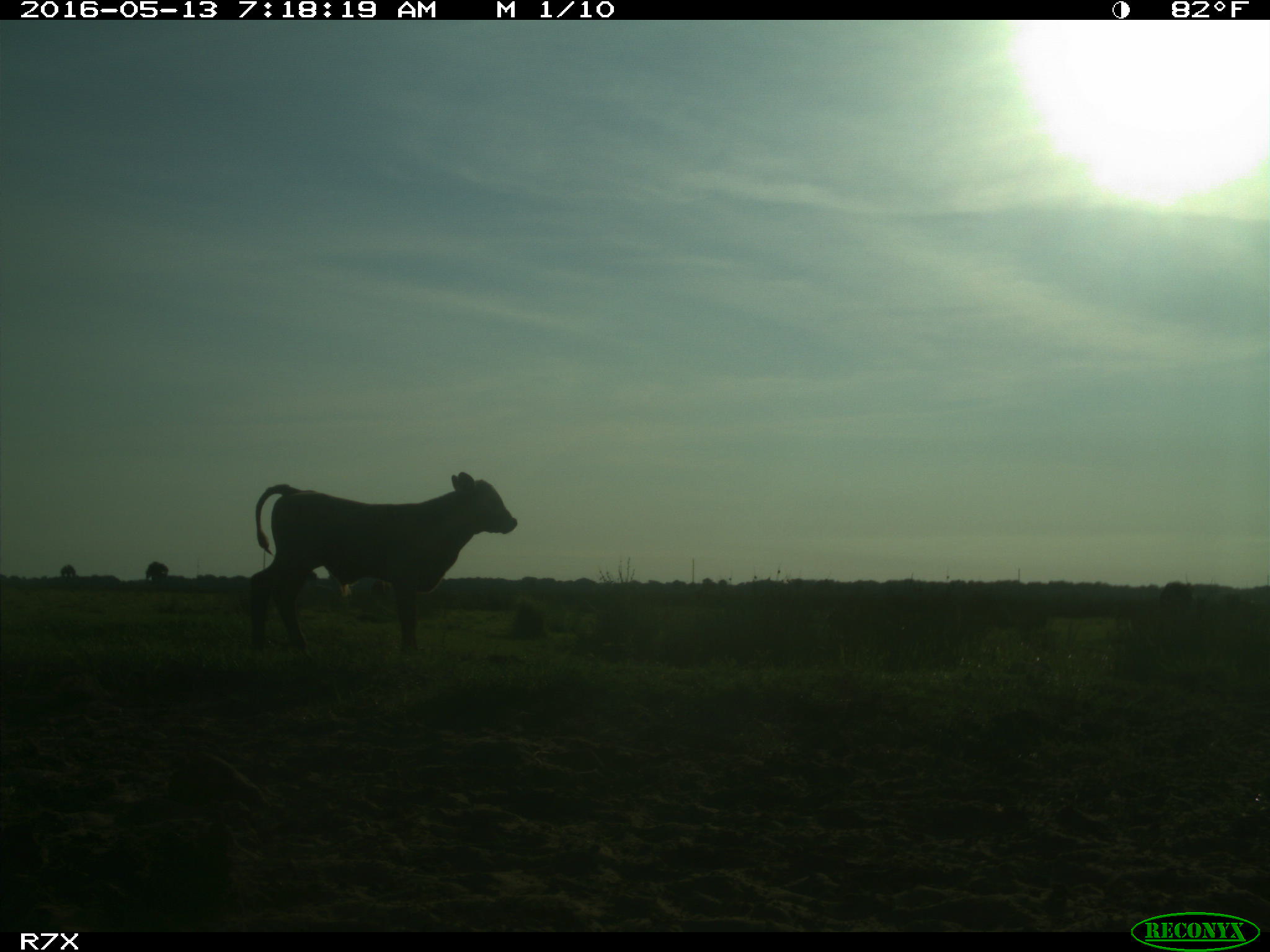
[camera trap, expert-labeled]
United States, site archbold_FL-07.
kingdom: Animalia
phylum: Chordata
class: Mammalia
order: Artiodactyla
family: Bovidae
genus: Bos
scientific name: Bos taurus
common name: domestic cow